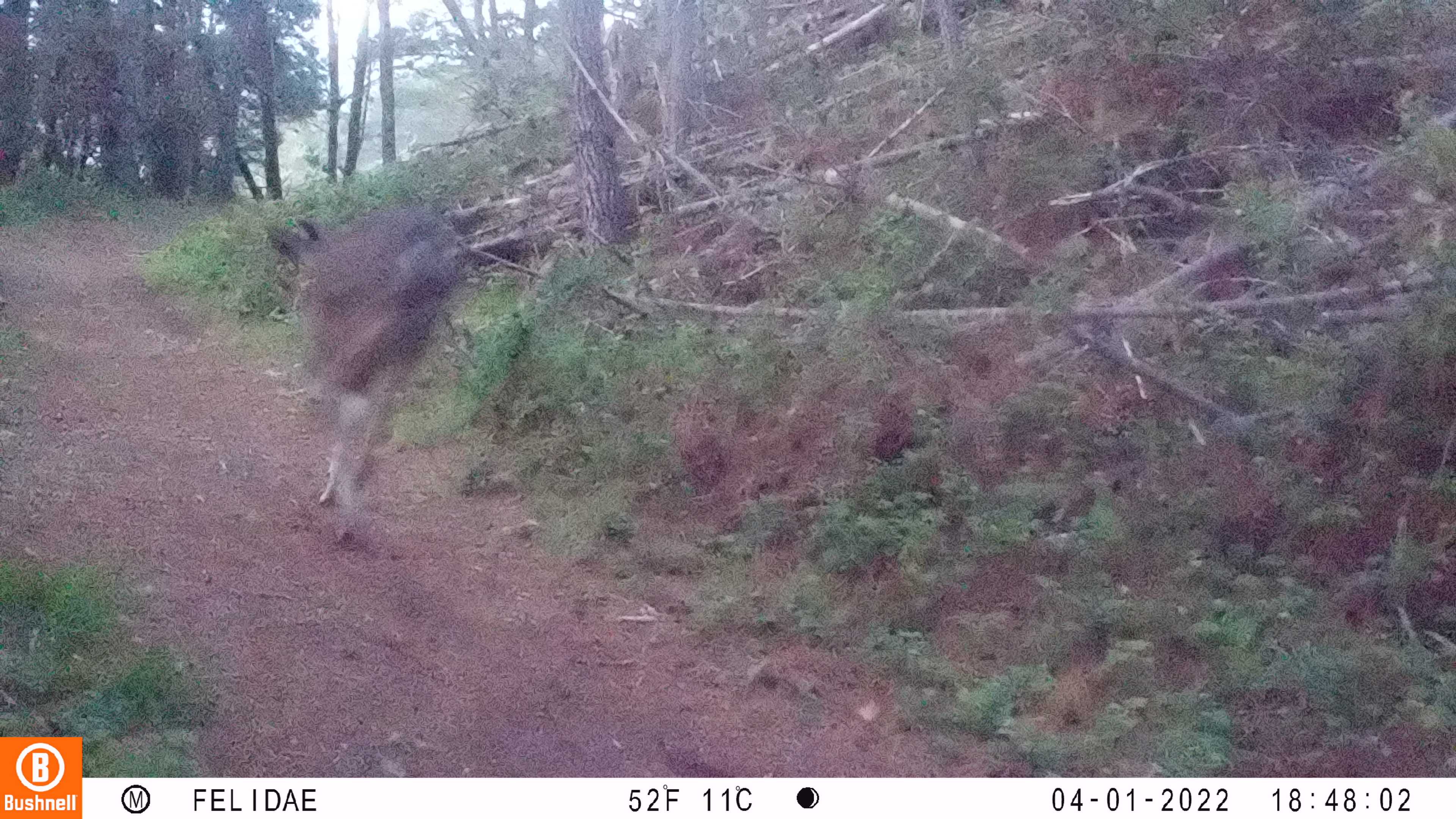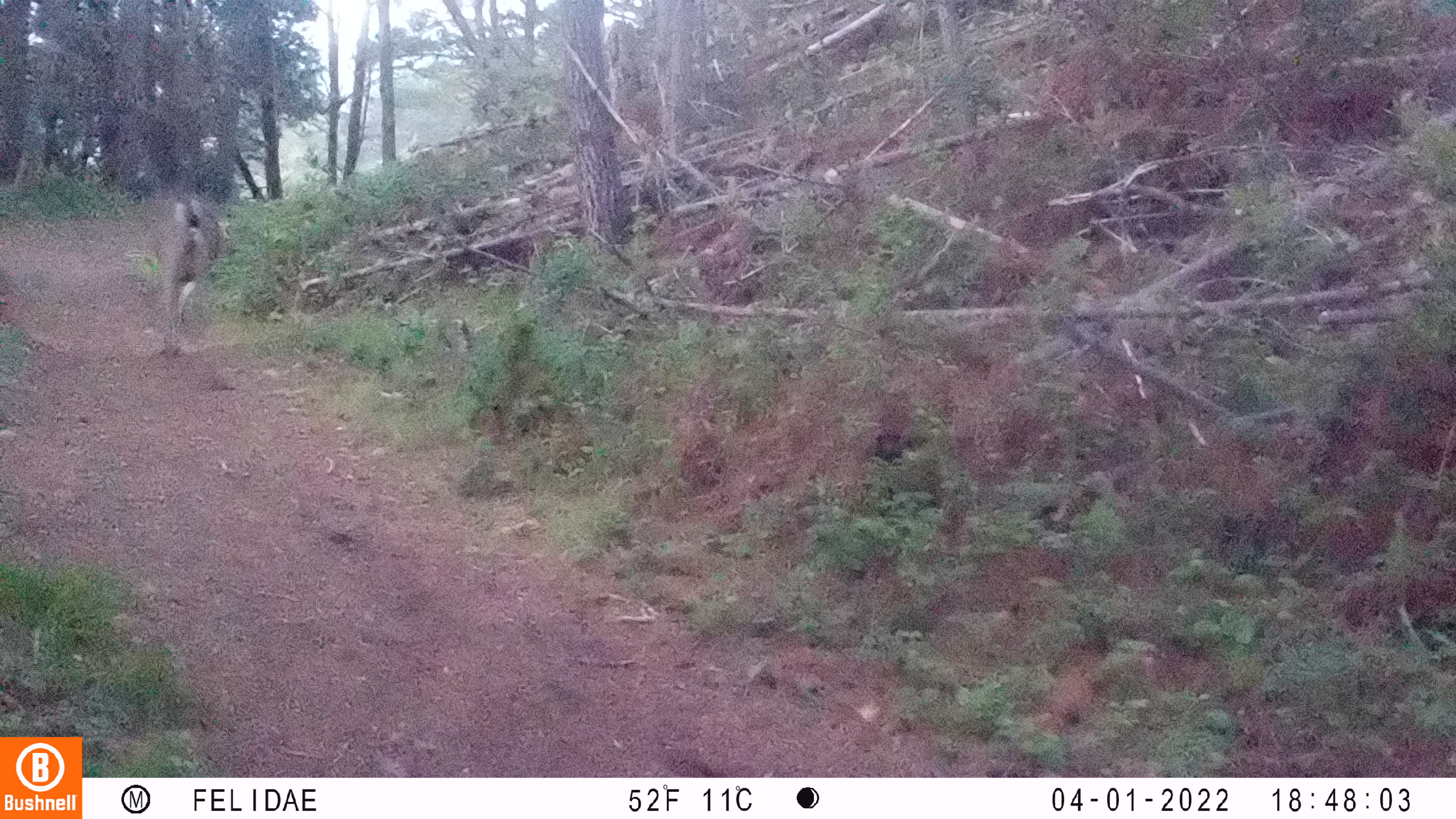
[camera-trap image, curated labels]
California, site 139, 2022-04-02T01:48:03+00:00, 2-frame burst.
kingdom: Animalia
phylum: Chordata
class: Mammalia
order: Artiodactyla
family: Cervidae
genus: Odocoileus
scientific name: Odocoileus hemionus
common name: mule deer